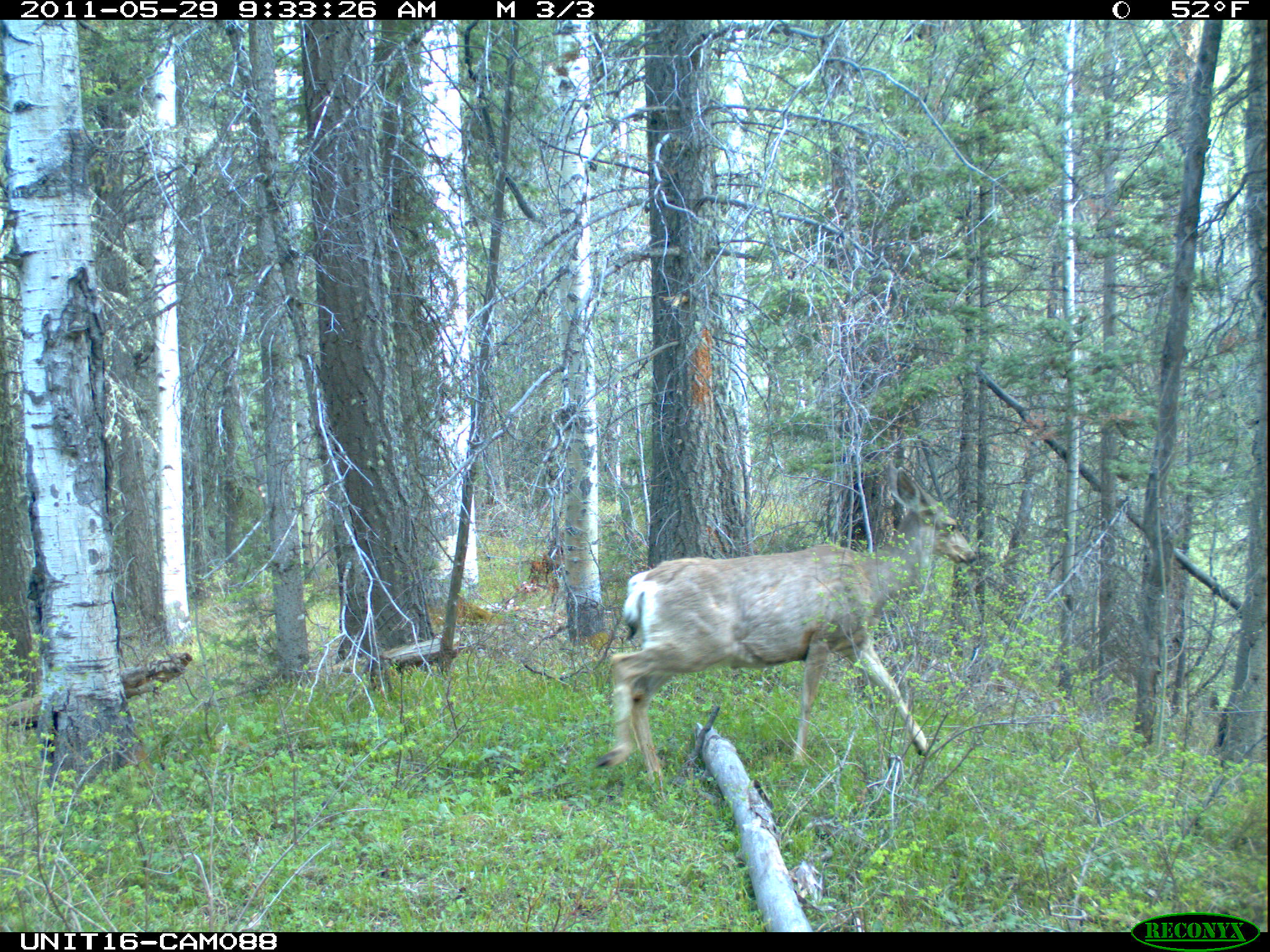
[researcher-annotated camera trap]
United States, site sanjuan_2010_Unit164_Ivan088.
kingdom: Animalia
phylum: Chordata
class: Mammalia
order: Artiodactyla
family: Cervidae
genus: Odocoileus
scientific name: Odocoileus hemionus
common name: mule deer